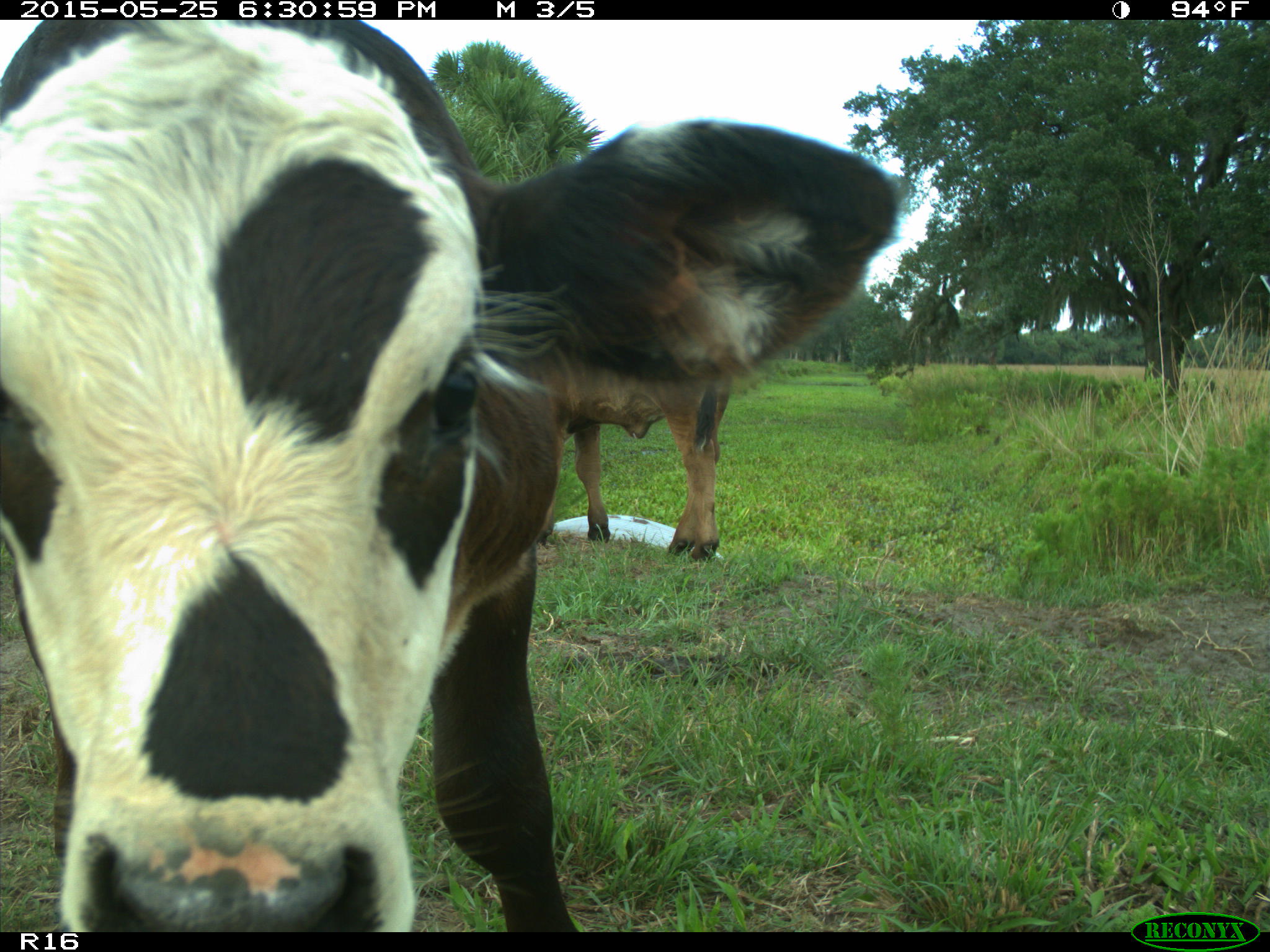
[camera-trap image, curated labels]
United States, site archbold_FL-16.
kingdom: Animalia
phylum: Chordata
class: Mammalia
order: Artiodactyla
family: Bovidae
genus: Bos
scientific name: Bos taurus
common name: domestic cow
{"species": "Bos taurus (domestic cow)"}